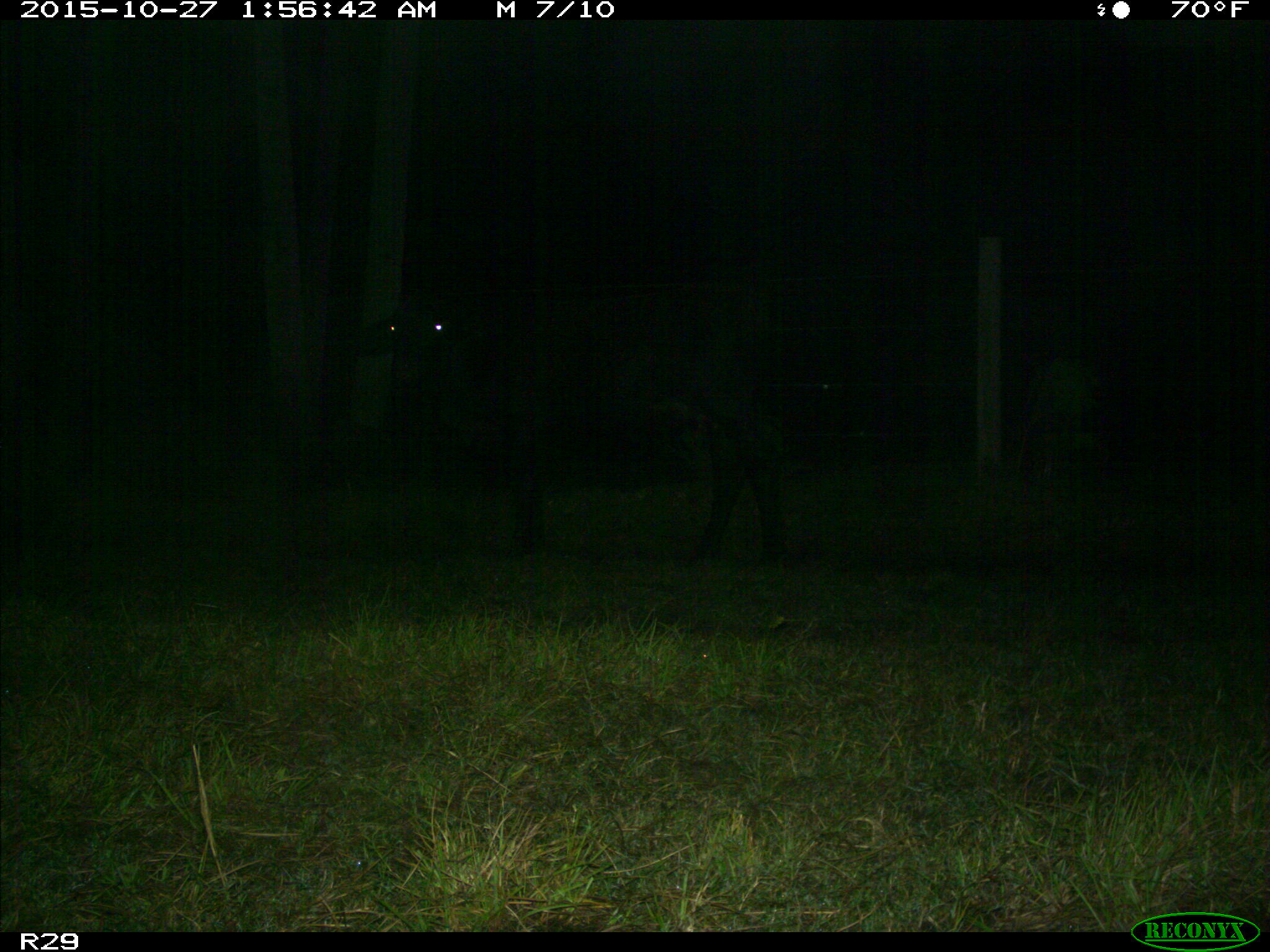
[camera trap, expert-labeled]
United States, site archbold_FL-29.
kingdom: Animalia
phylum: Chordata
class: Mammalia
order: Artiodactyla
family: Bovidae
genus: Bos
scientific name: Bos taurus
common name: domestic cow